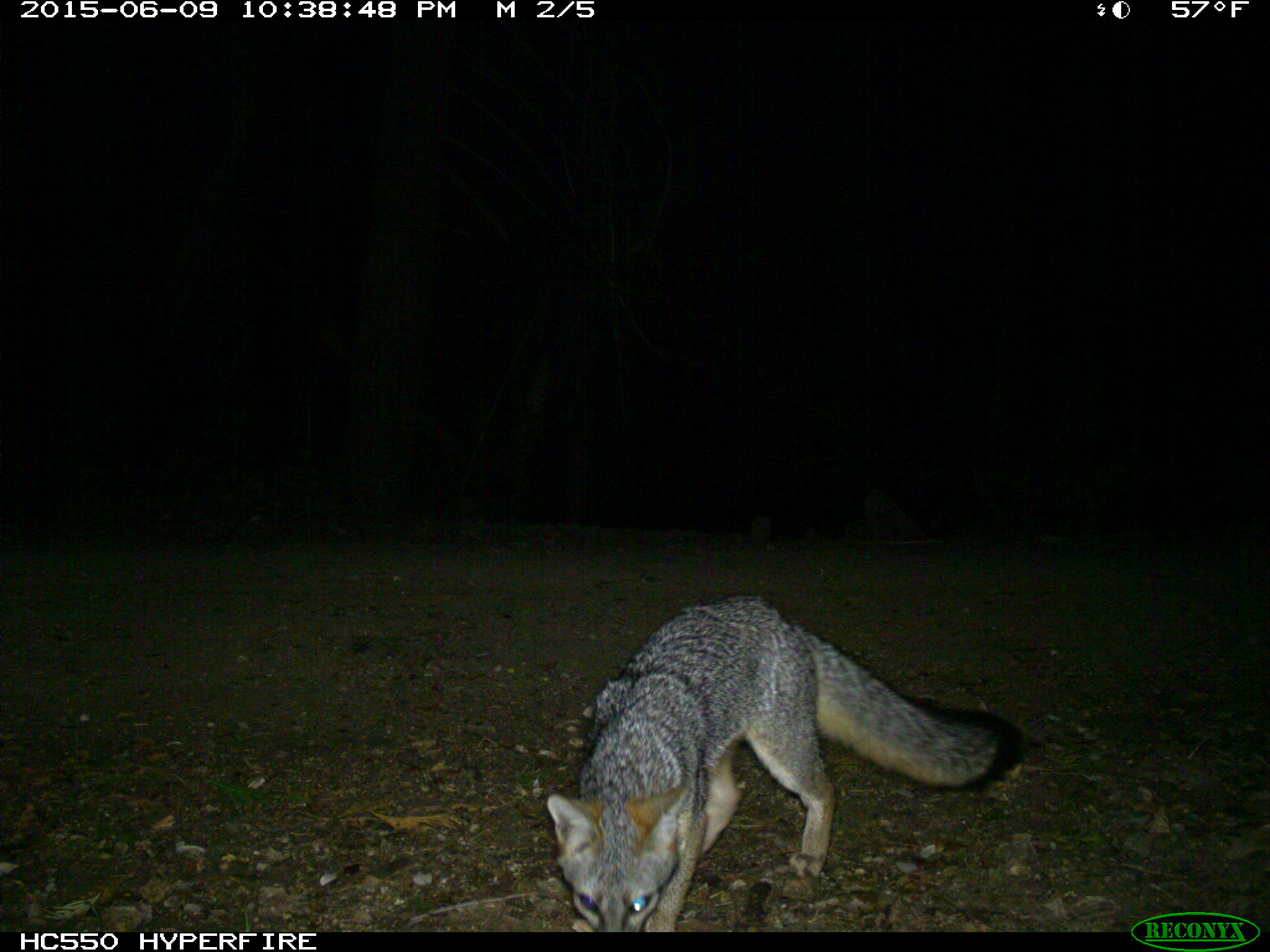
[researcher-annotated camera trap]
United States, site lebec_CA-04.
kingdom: Animalia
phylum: Chordata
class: Mammalia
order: Carnivora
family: Canidae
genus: Urocyon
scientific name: Urocyon cinereoargenteus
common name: gray fox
Urocyon cinereoargenteus (gray fox).